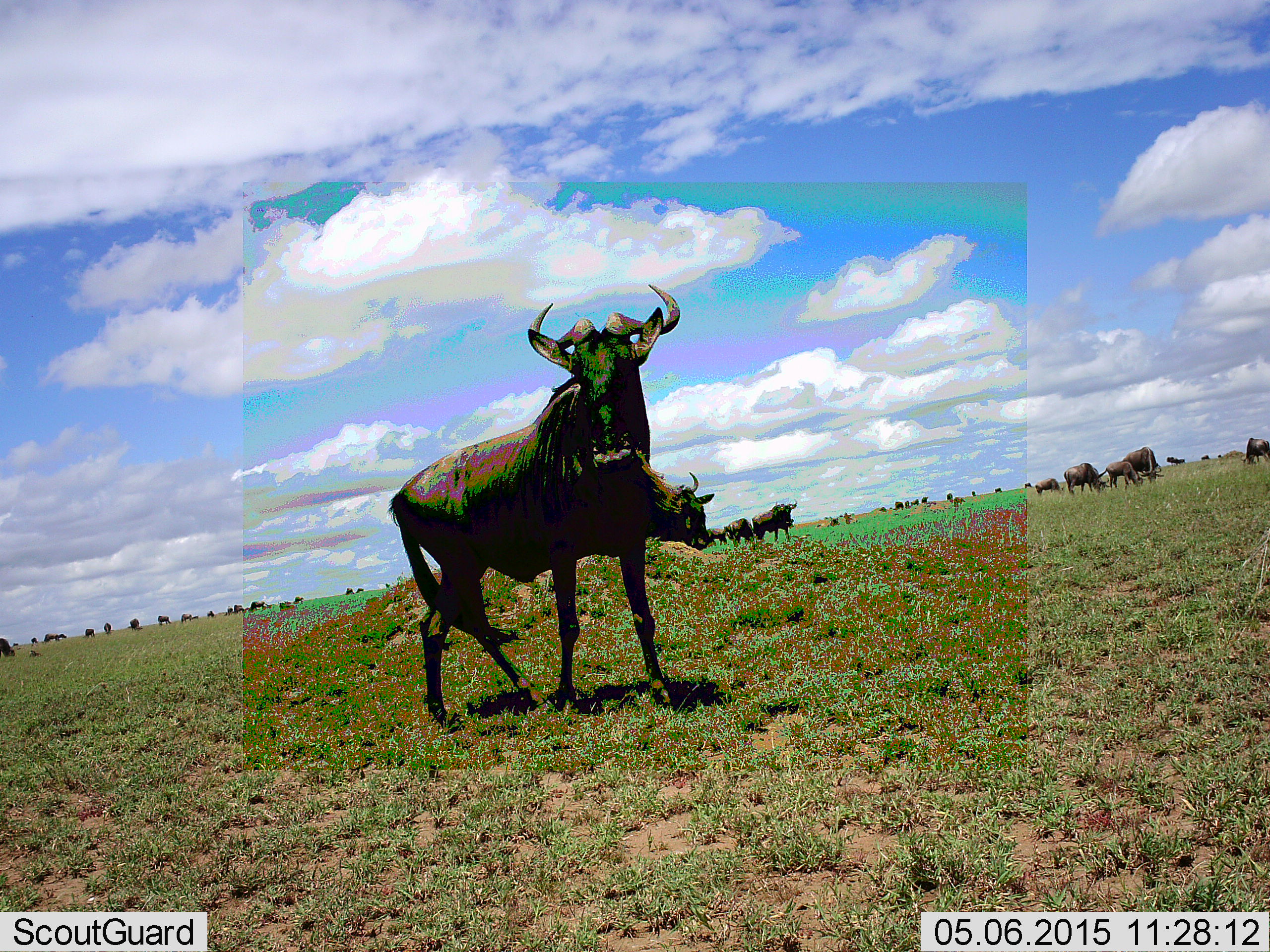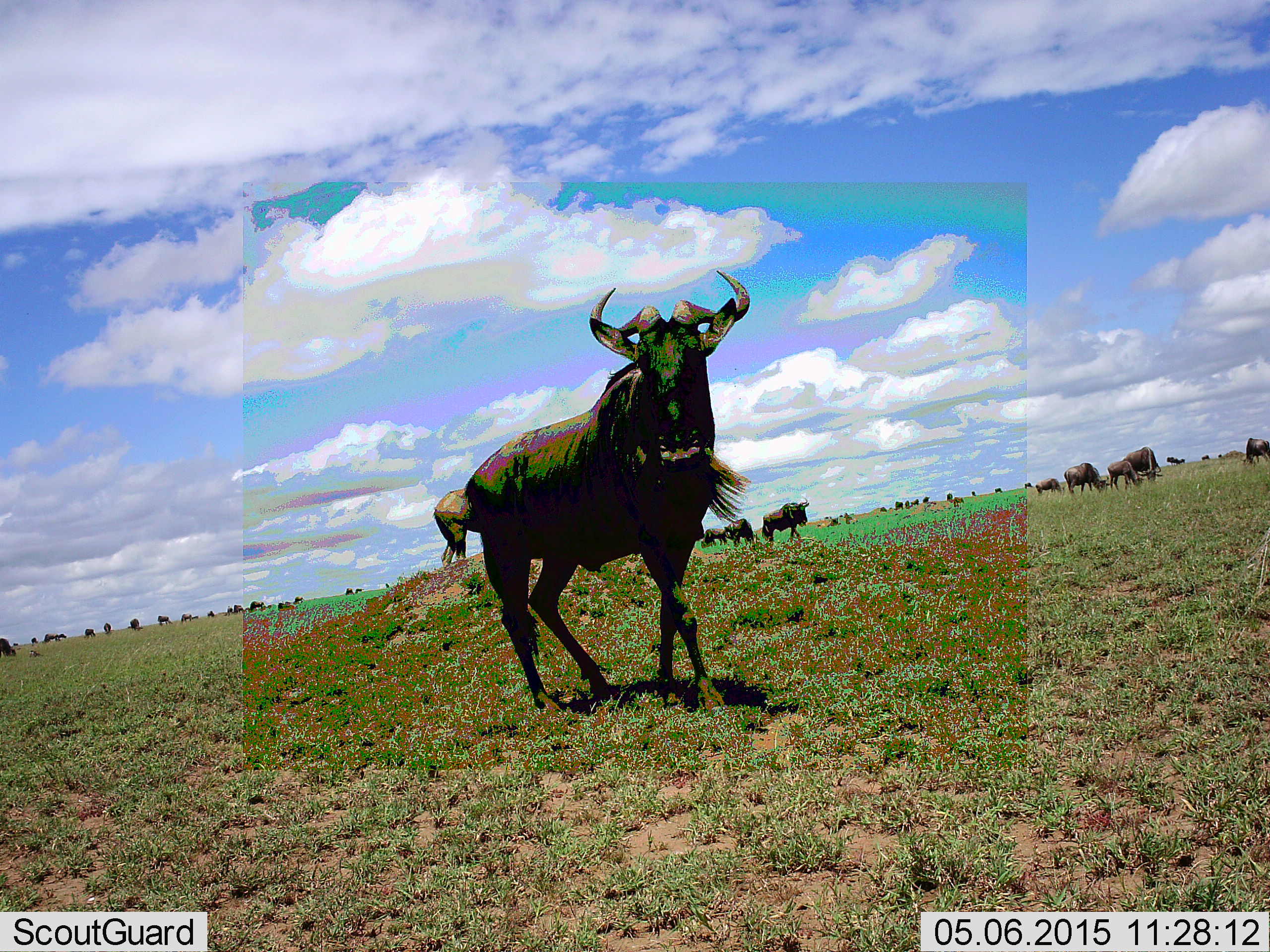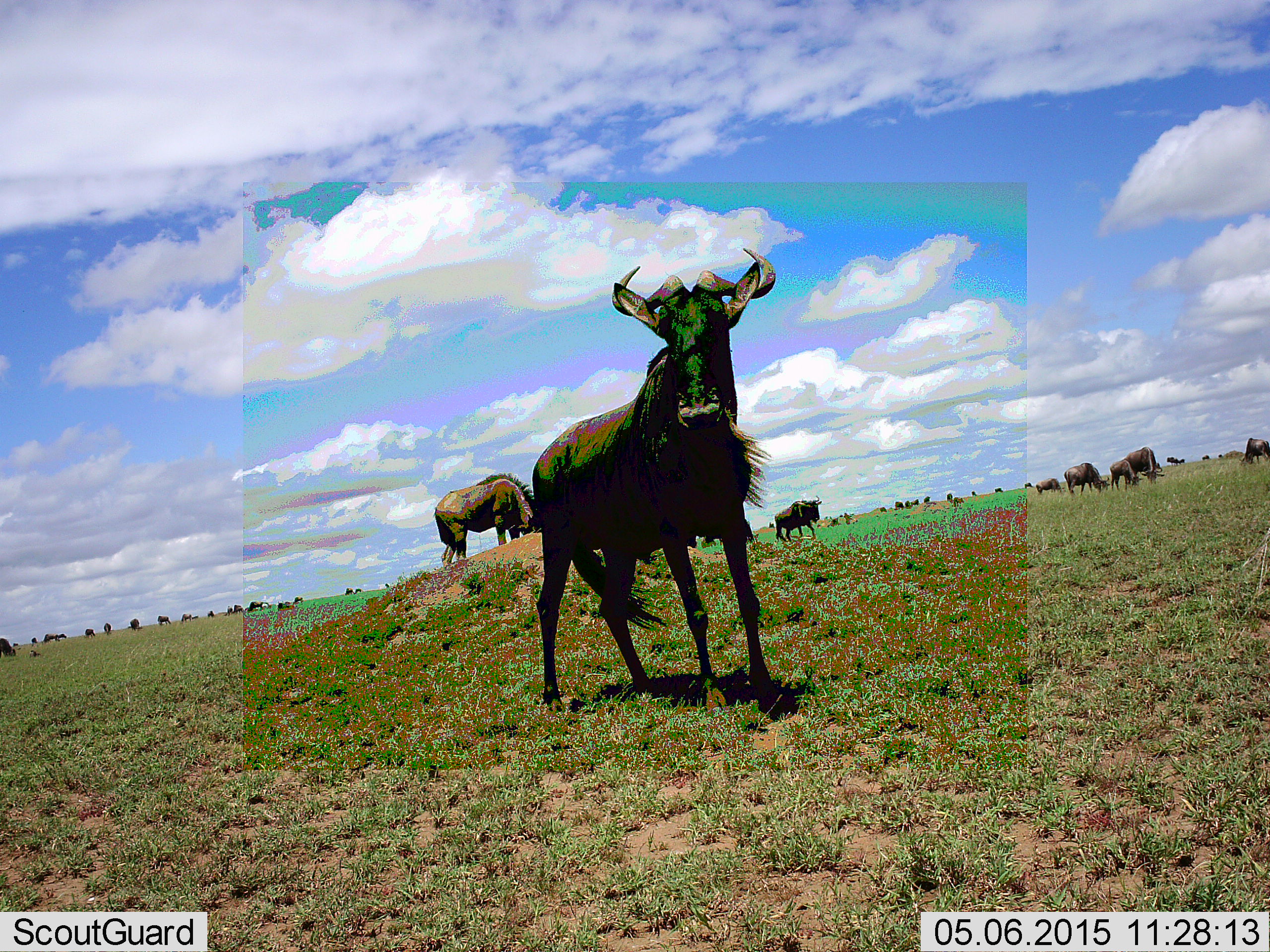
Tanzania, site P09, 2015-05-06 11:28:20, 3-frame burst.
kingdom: Animalia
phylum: Chordata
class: Mammalia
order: Artiodactyla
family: Bovidae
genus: Connochaetes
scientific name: Connochaetes taurinus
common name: blue wildebeest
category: wildebeest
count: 11-50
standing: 80%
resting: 10%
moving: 50%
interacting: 0%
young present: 0%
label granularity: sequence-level